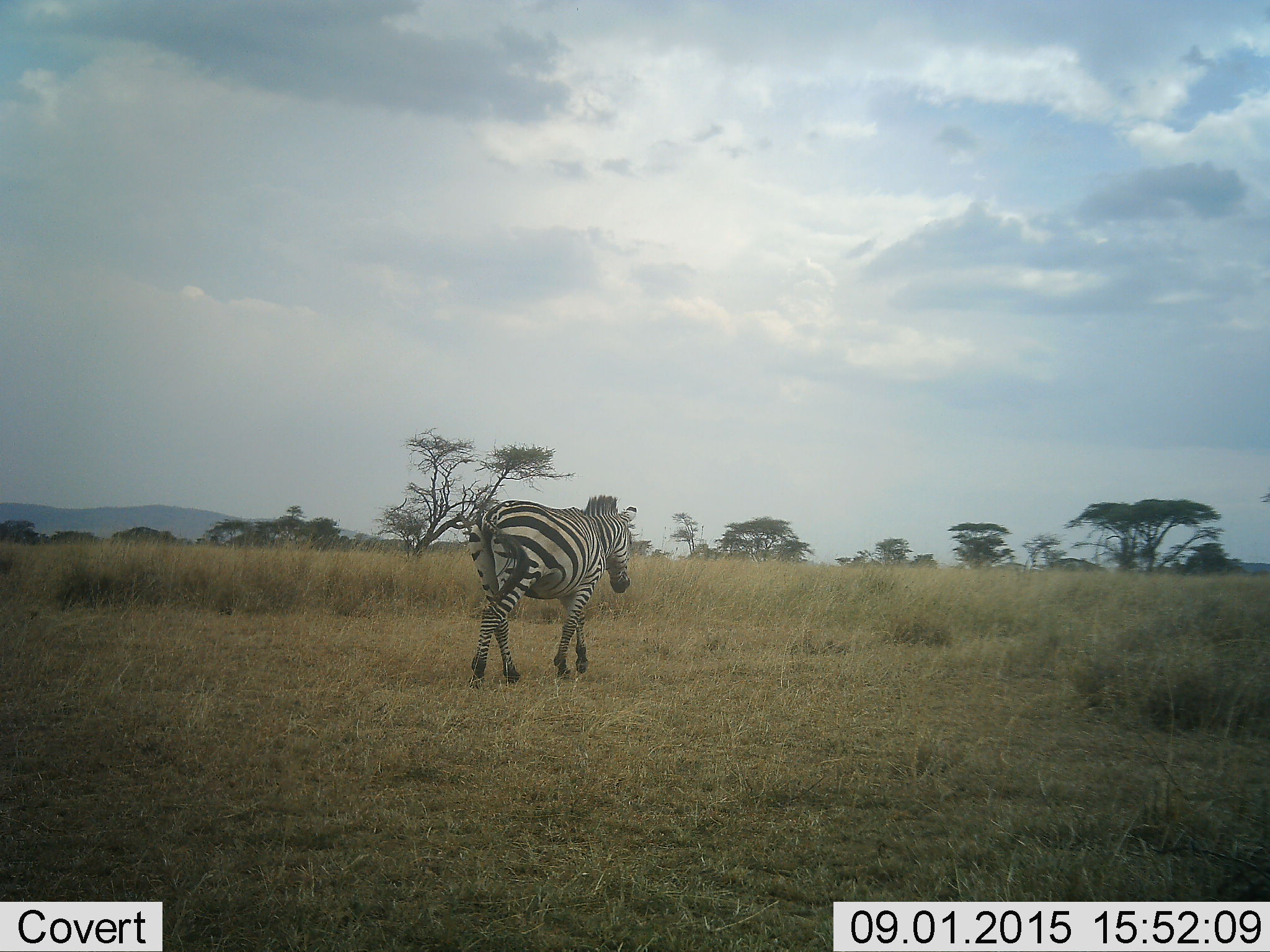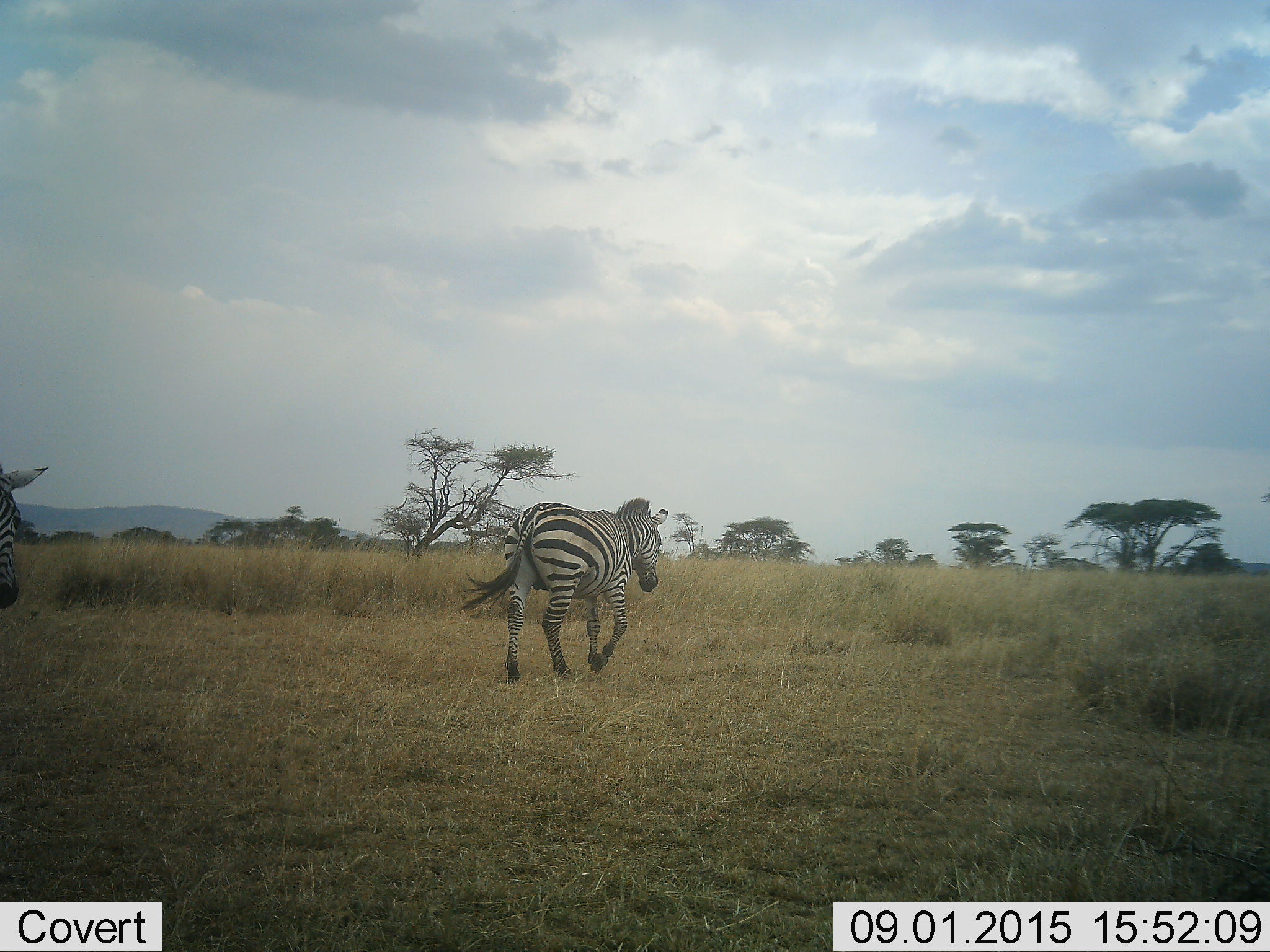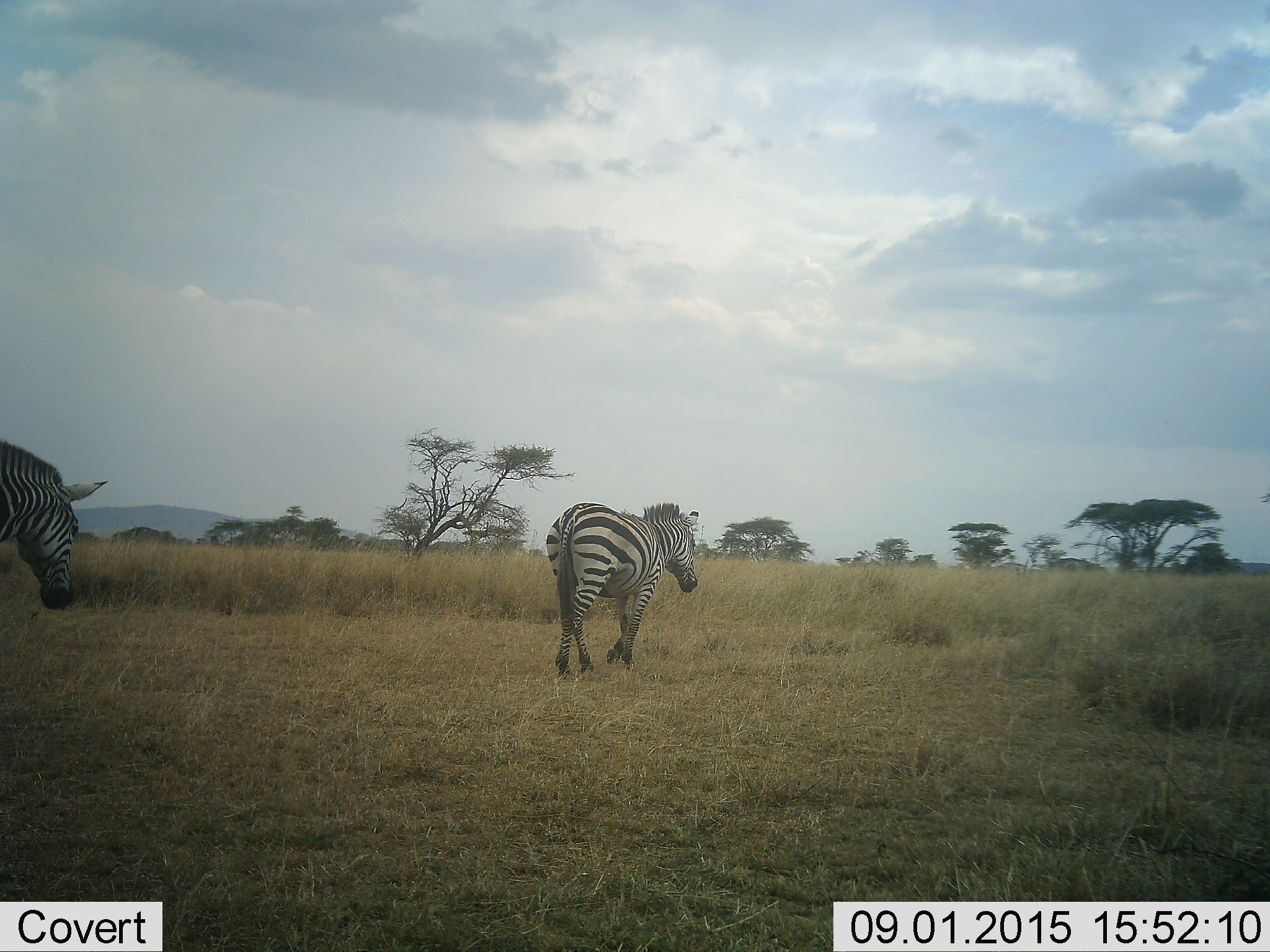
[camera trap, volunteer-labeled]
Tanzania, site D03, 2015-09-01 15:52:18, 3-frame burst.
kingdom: Animalia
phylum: Chordata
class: Mammalia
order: Perissodactyla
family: Equidae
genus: Equus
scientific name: Equus quagga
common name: plains zebra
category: zebra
Zebra (plains zebra) (Equus quagga), count 2. Behavior (volunteer vote fractions): standing 0%, resting 0%, moving 100%, interacting 0%. Young present (vote fraction): 0%. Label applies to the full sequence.